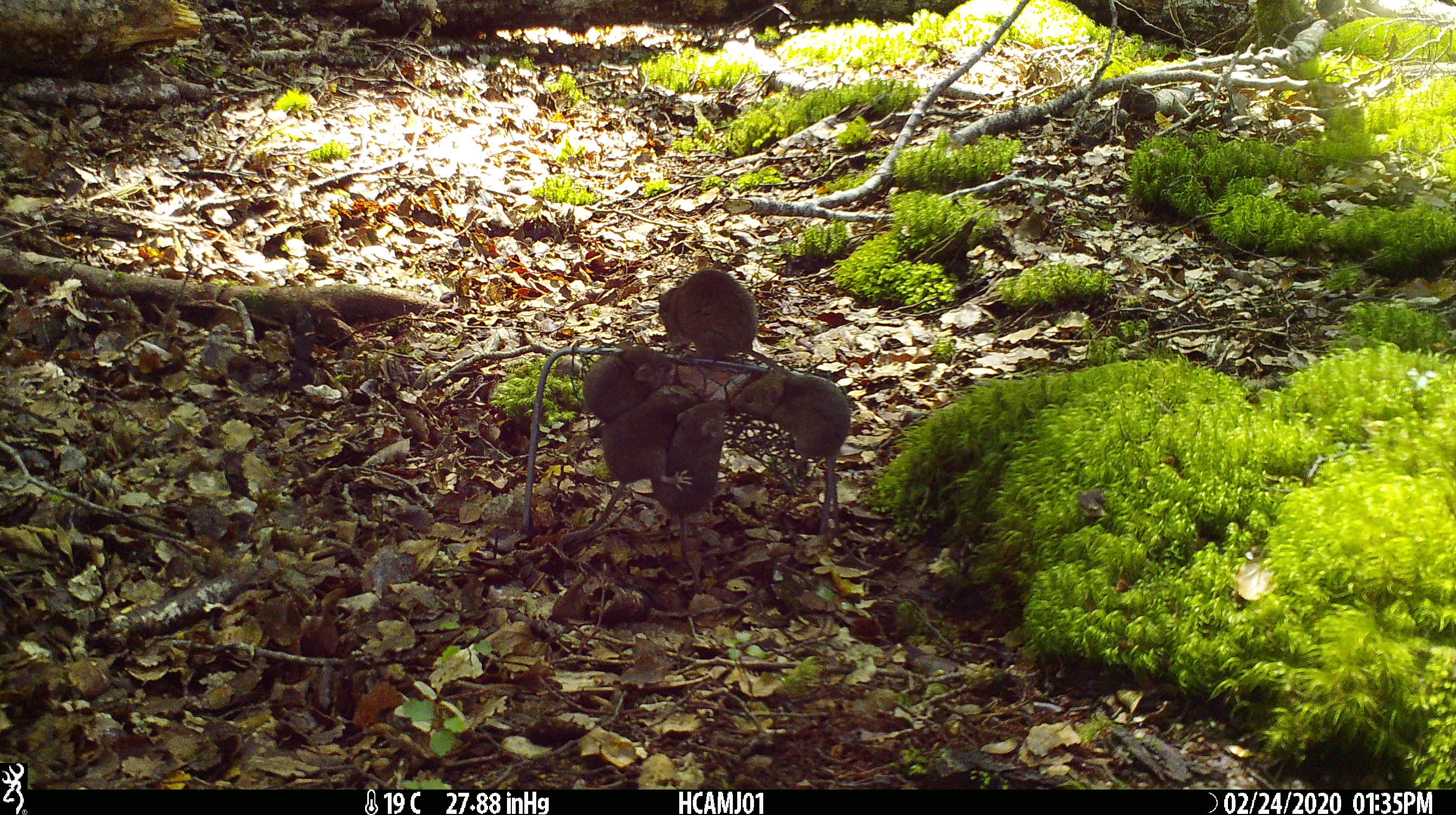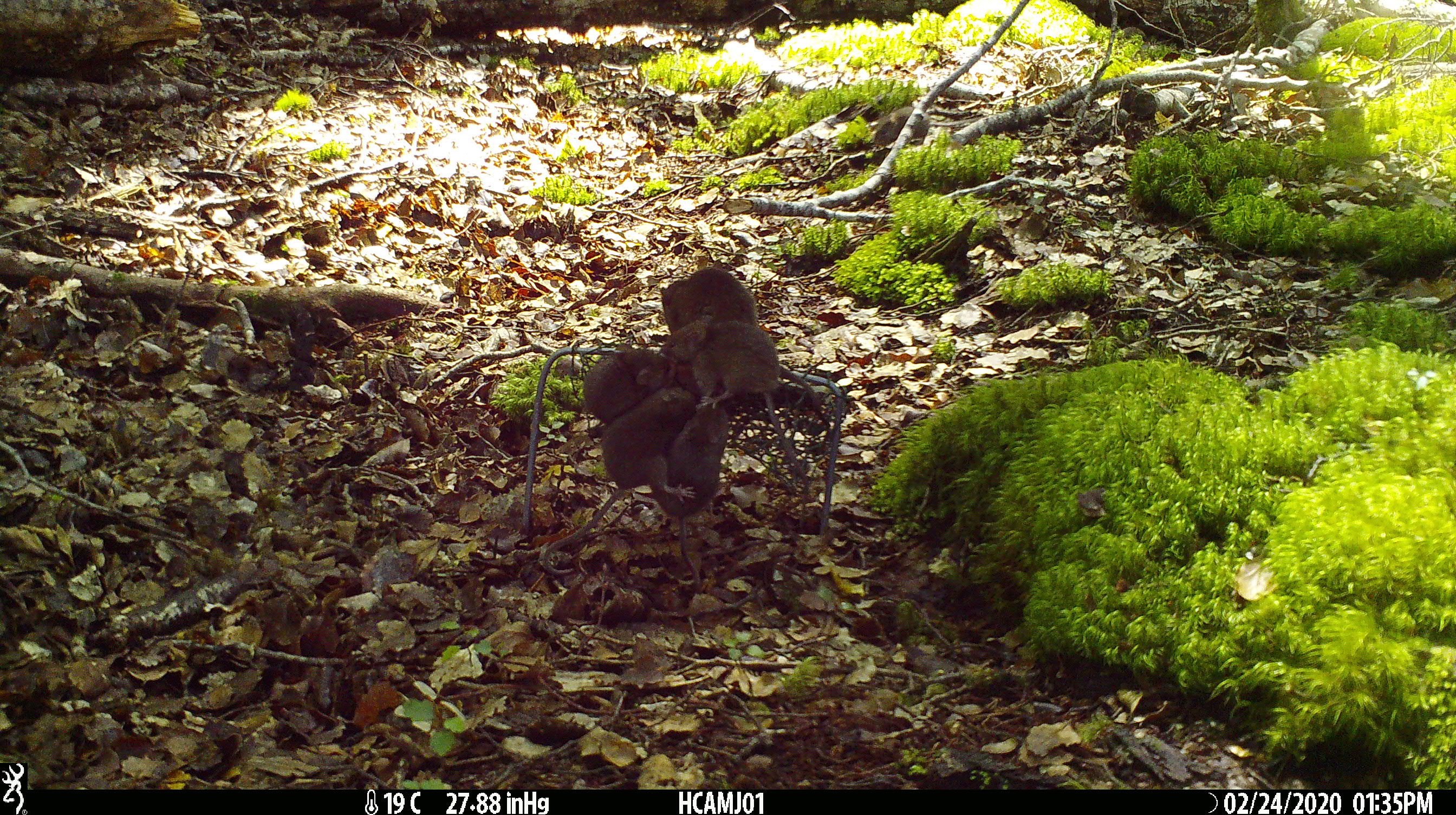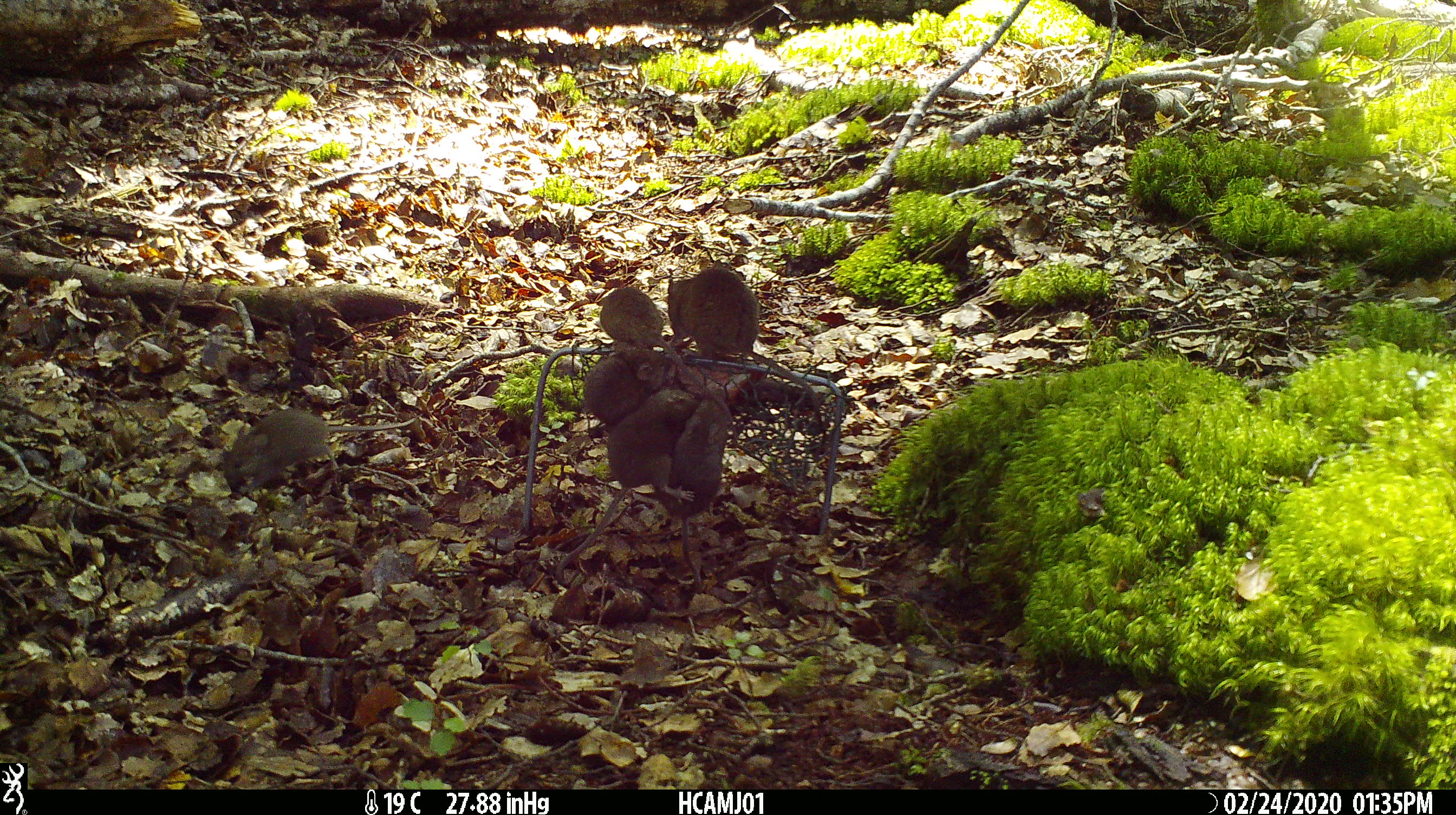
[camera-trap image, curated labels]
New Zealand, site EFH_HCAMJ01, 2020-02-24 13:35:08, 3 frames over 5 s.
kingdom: Animalia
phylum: Chordata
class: Mammalia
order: Rodentia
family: Muridae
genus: Mus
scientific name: Mus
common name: mouse